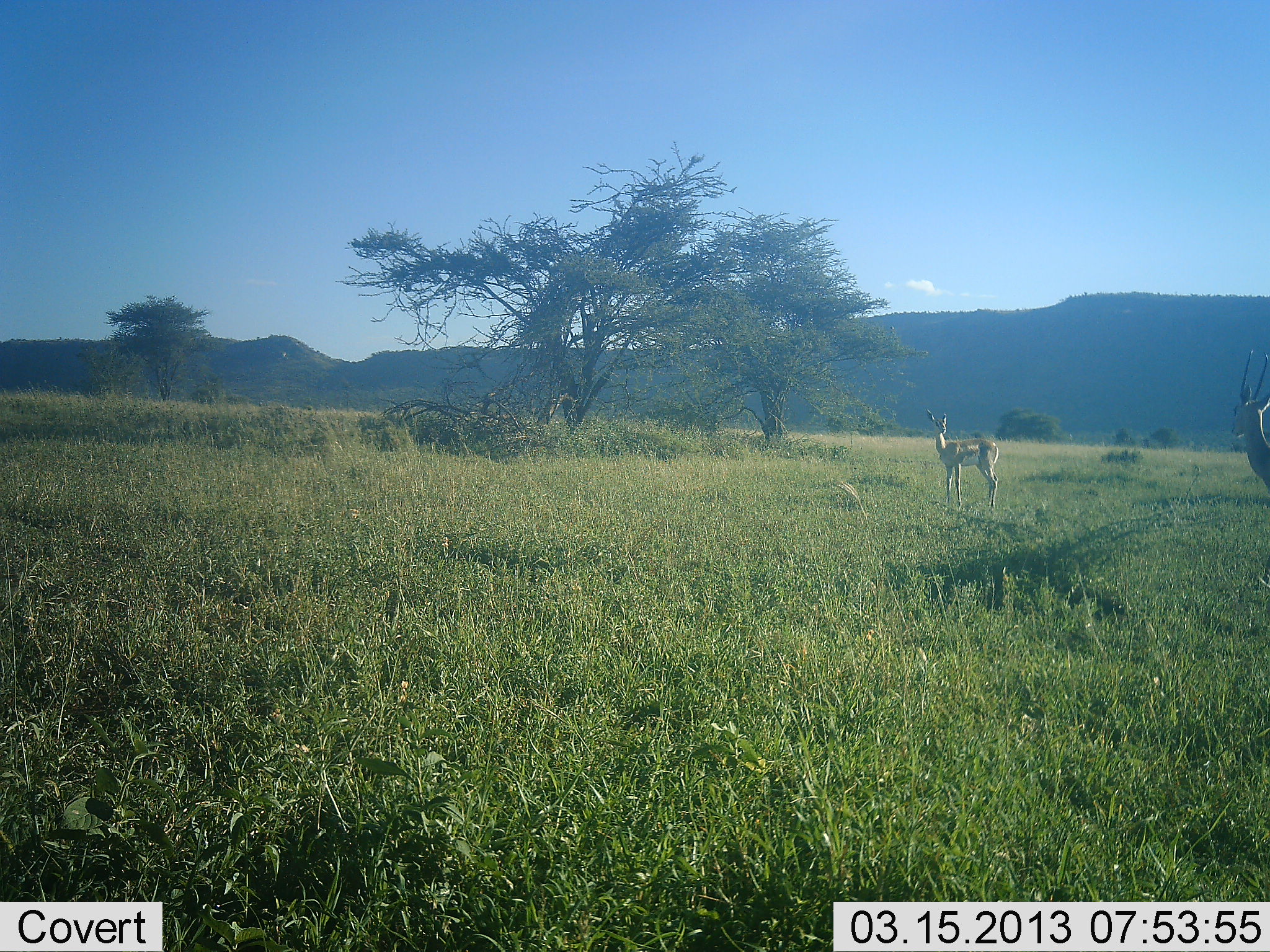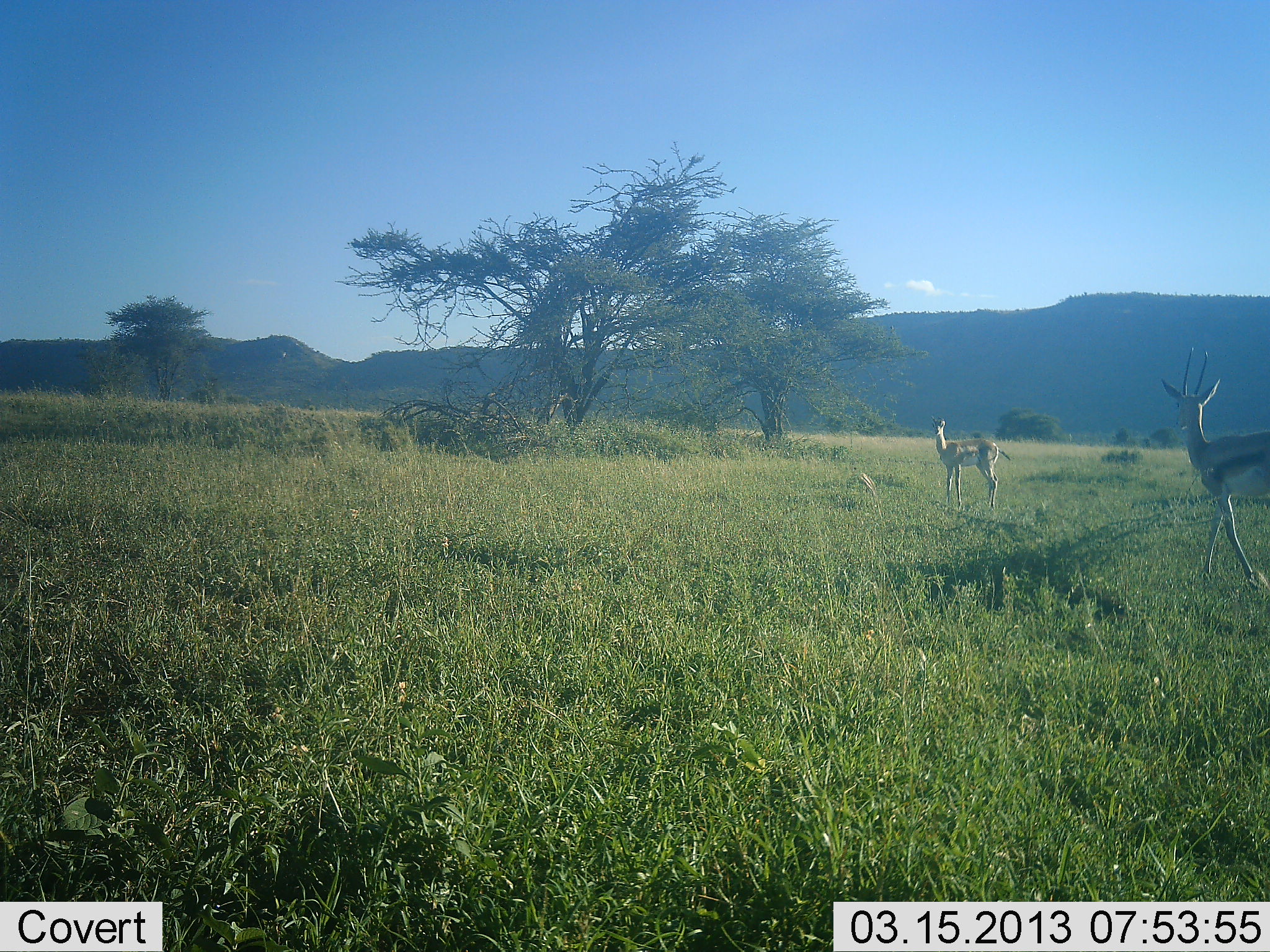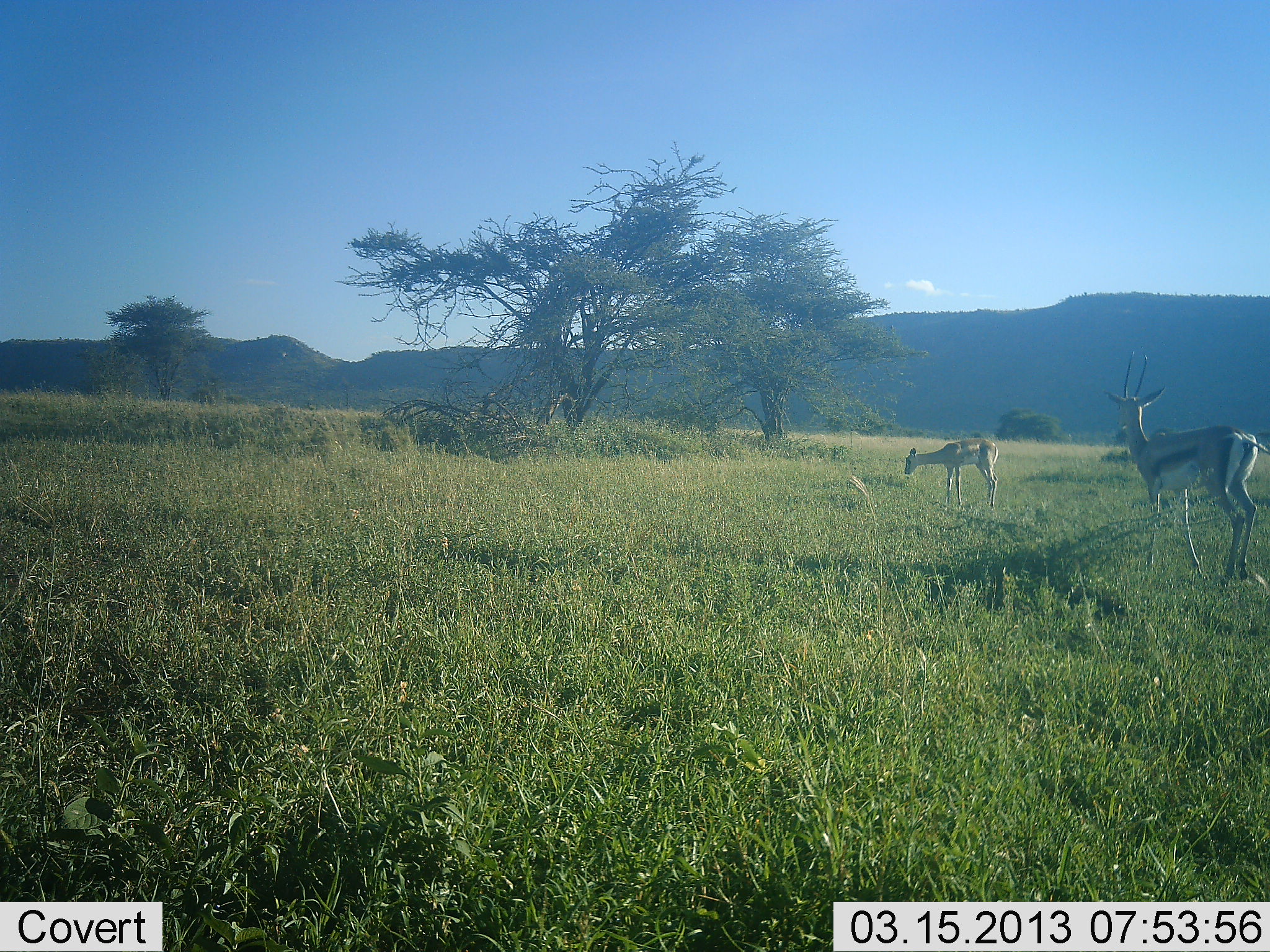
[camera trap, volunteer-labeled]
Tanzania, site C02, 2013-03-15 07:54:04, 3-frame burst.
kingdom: Animalia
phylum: Chordata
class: Mammalia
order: Artiodactyla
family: Bovidae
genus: Eudorcas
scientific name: Eudorcas thomsonii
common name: thomson's gazelle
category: gazellethomsons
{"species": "gazellethomsons (thomson's gazelle) (Eudorcas thomsonii)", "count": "2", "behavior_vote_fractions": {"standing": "47%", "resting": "3%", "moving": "88%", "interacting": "0%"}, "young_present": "3%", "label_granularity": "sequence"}